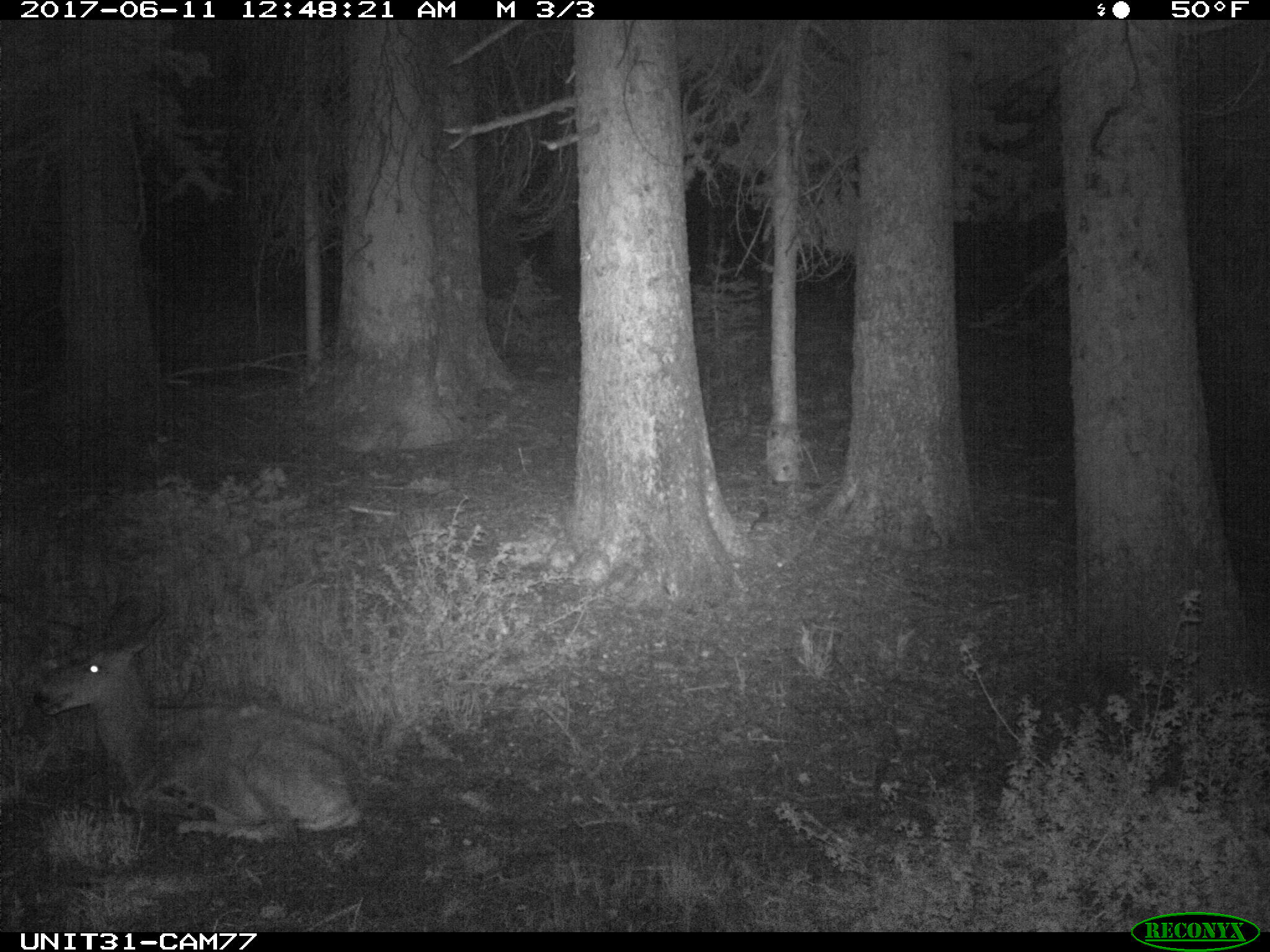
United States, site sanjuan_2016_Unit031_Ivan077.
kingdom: Animalia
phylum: Chordata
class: Mammalia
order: Artiodactyla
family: Cervidae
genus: Odocoileus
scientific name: Odocoileus hemionus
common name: mule deer